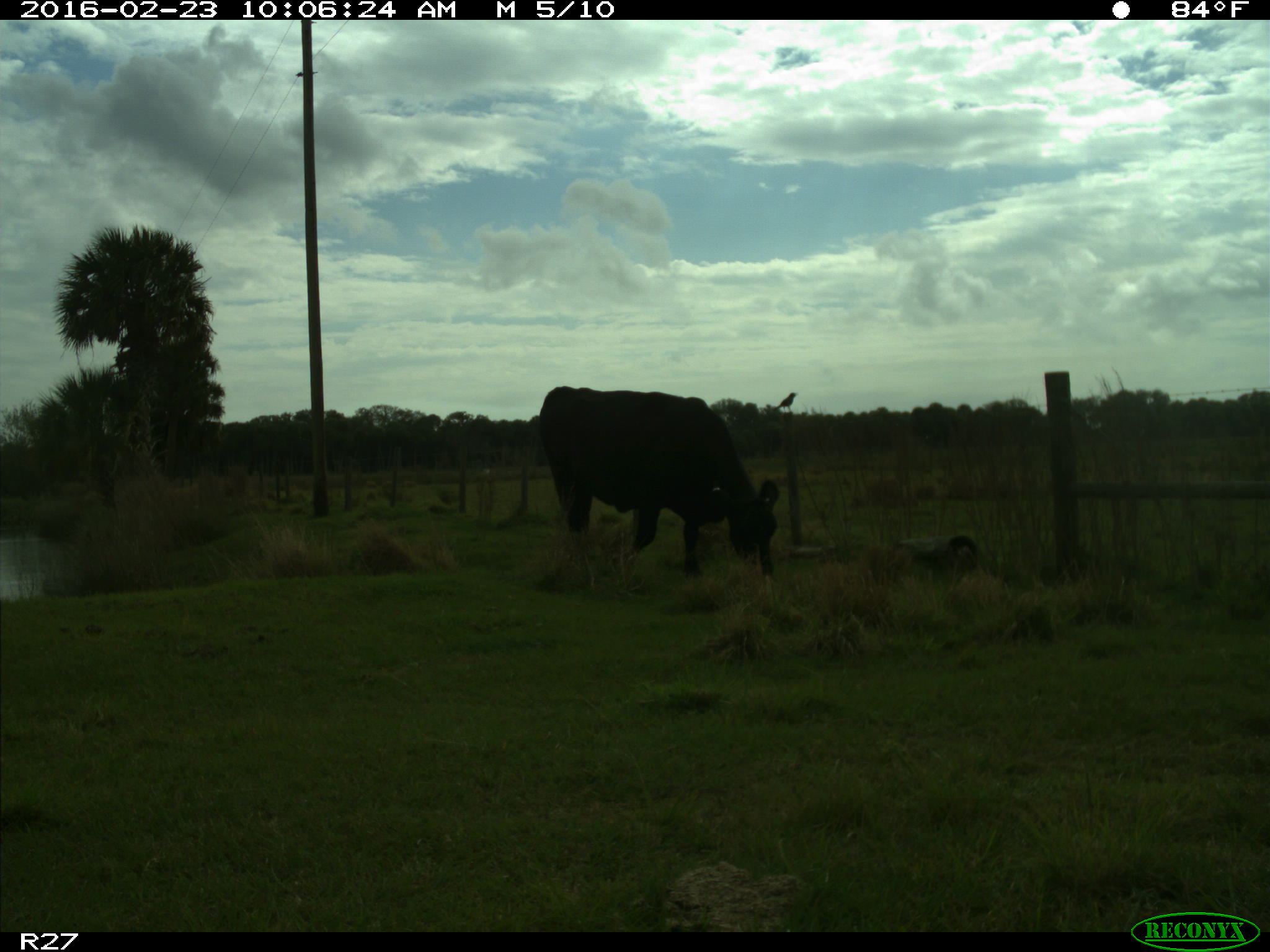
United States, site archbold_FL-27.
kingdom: Animalia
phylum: Chordata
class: Mammalia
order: Artiodactyla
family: Bovidae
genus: Bos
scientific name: Bos taurus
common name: domestic cow